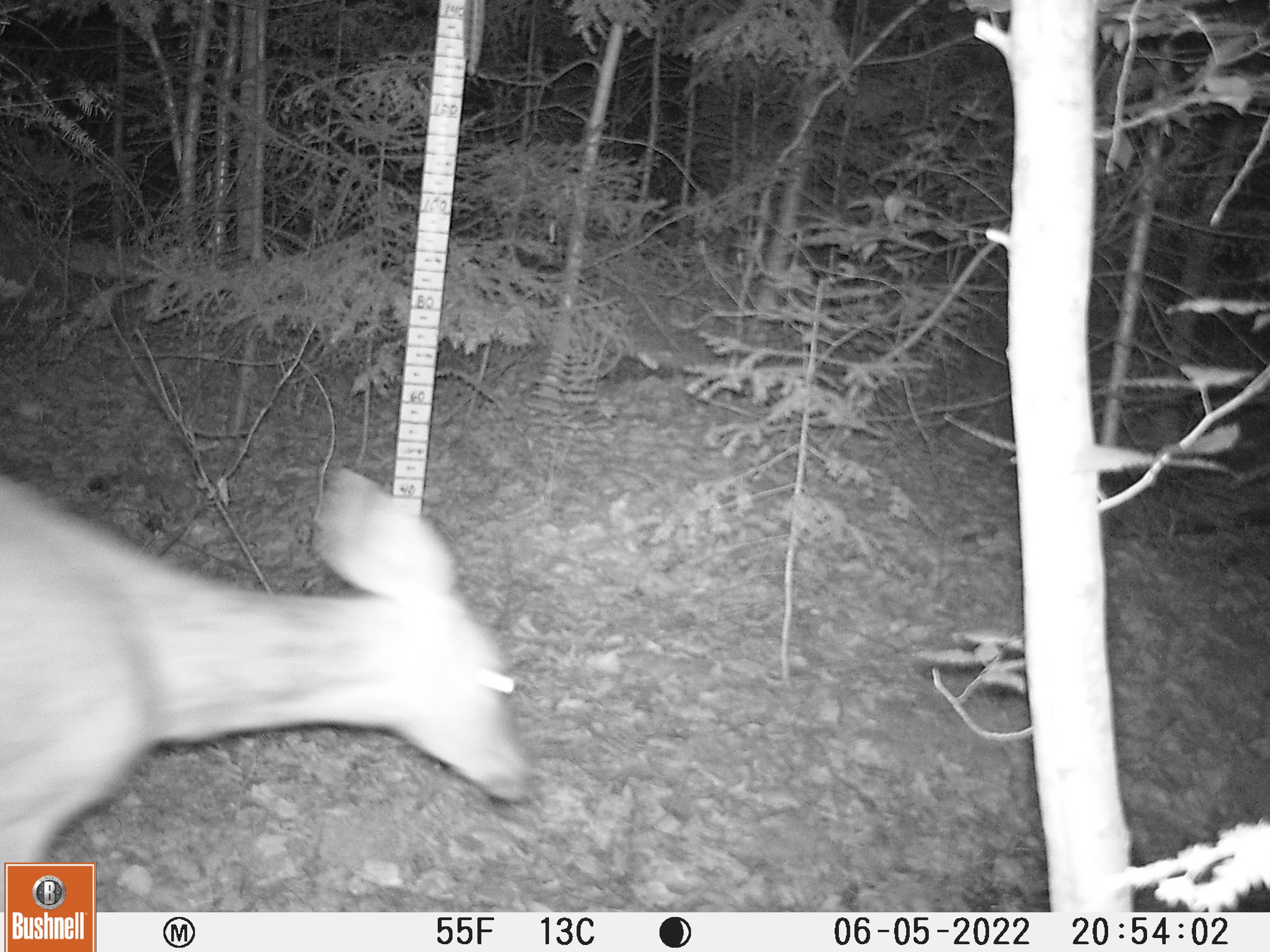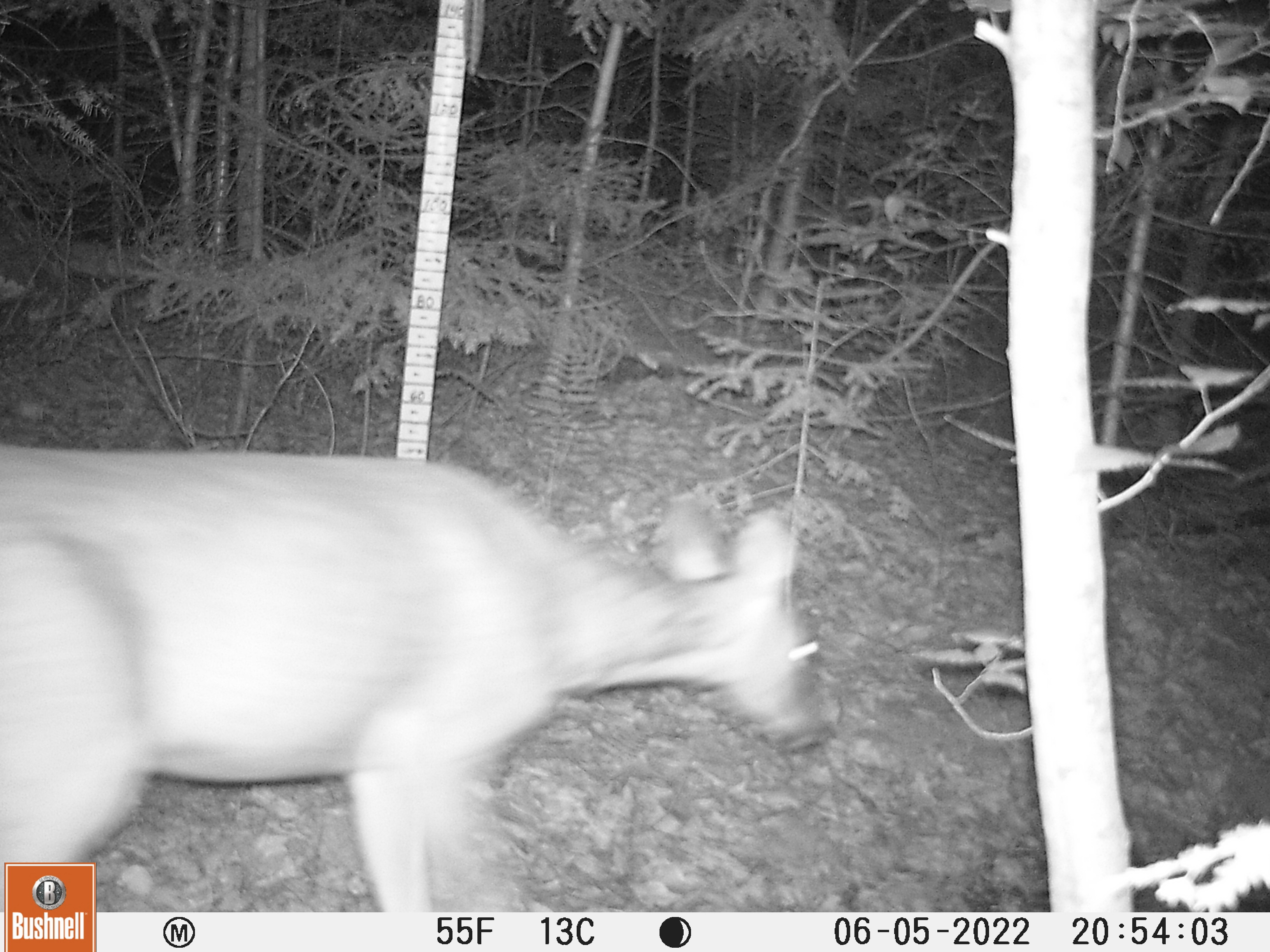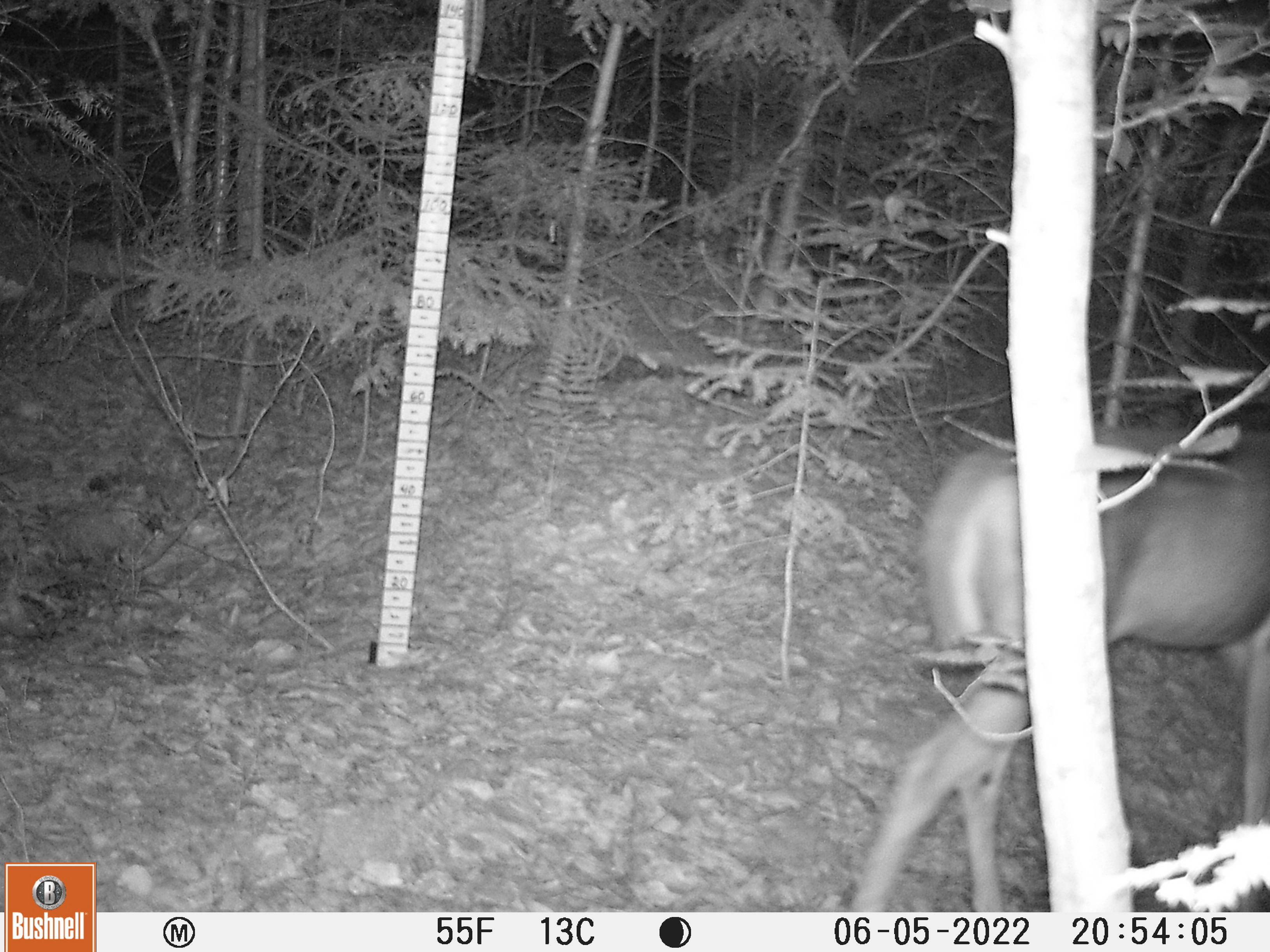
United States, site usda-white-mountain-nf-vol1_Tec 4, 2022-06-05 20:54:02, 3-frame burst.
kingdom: Animalia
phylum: Chordata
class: Mammalia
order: Artiodactyla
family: Cervidae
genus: Odocoileus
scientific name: Odocoileus virginianus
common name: white-tailed deer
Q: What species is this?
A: White-tailed deer (Odocoileus virginianus).